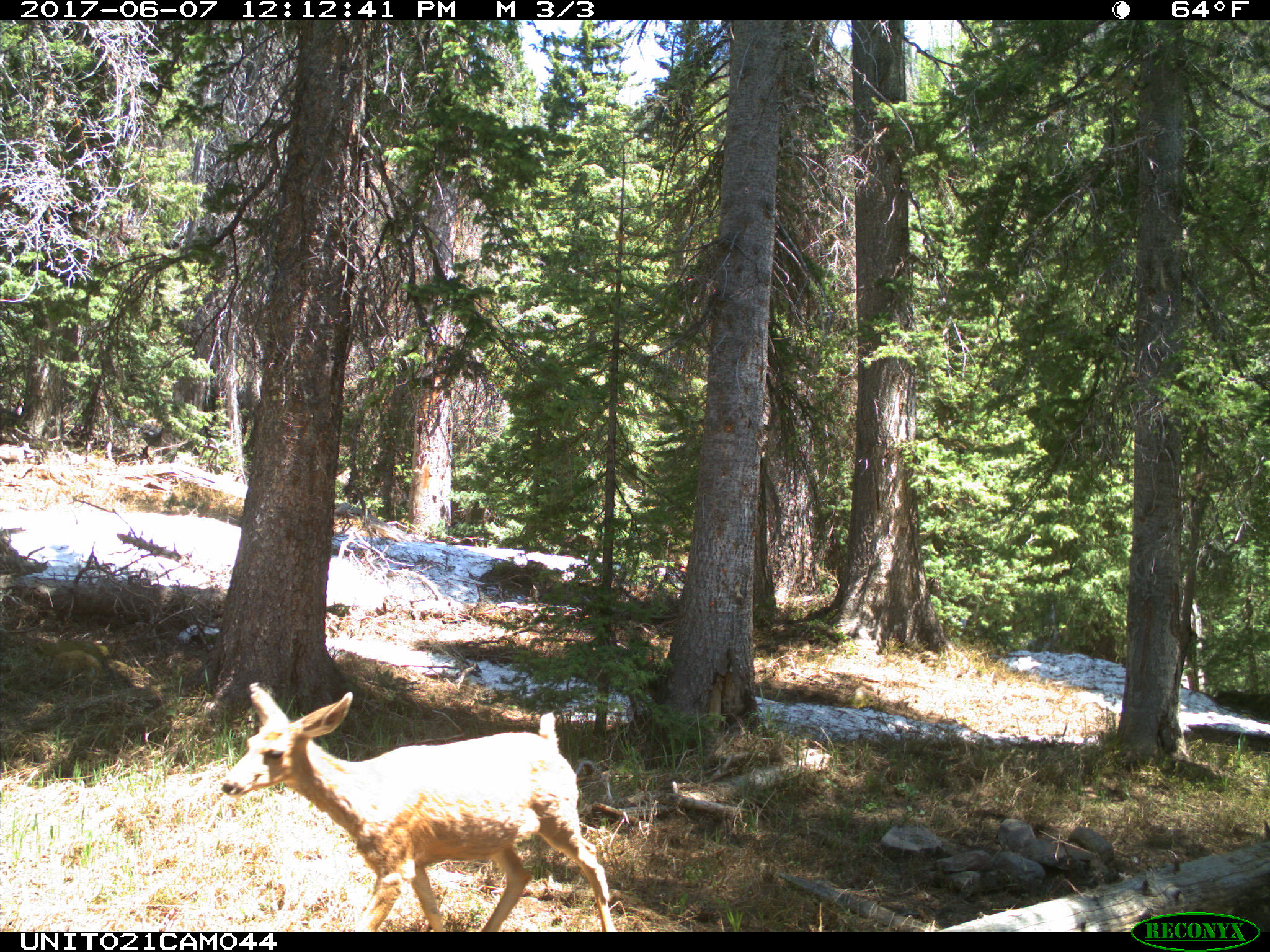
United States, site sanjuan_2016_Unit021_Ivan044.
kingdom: Animalia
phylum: Chordata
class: Mammalia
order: Artiodactyla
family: Cervidae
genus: Odocoileus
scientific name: Odocoileus hemionus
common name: mule deer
Odocoileus hemionus (mule deer).